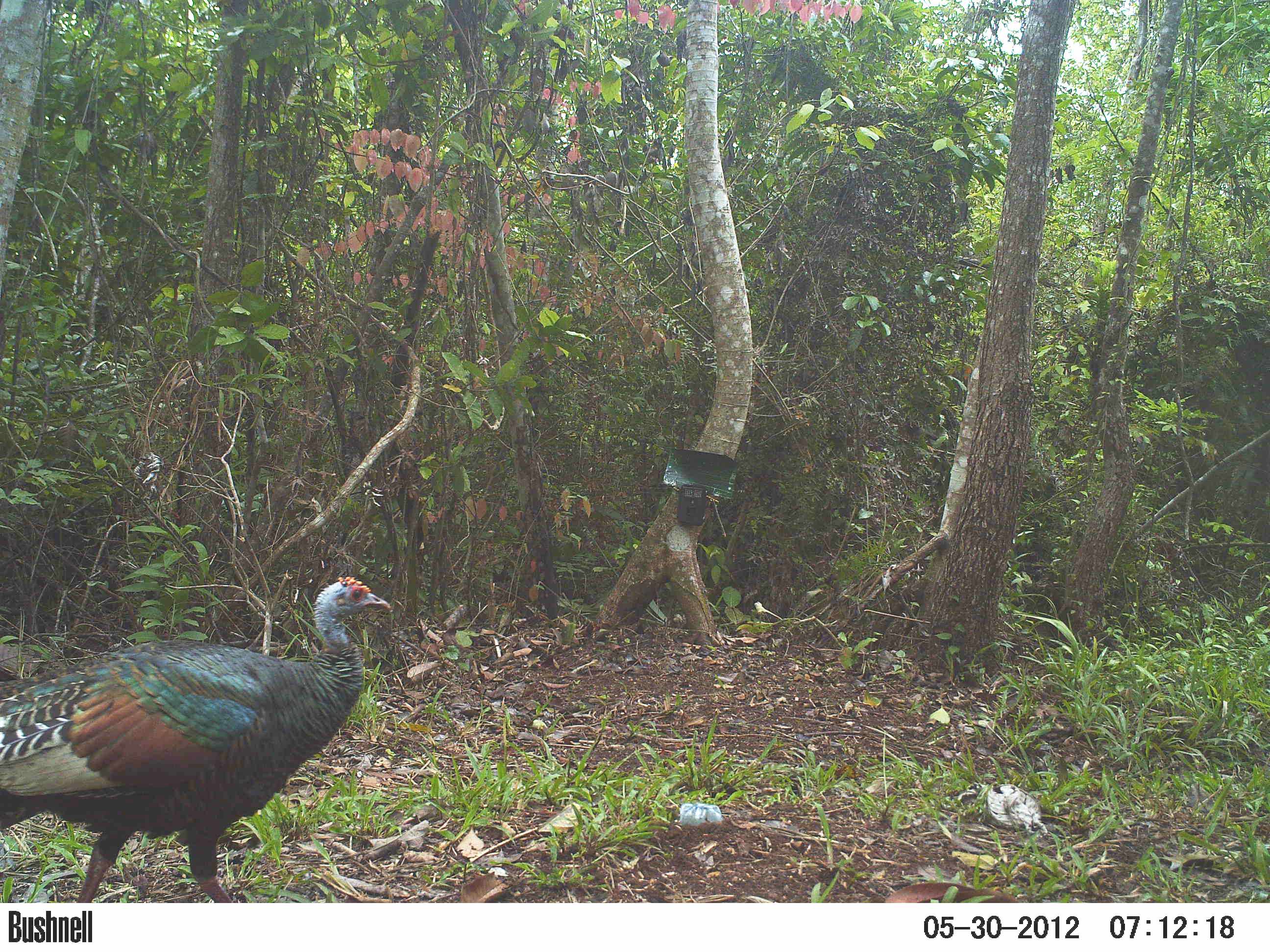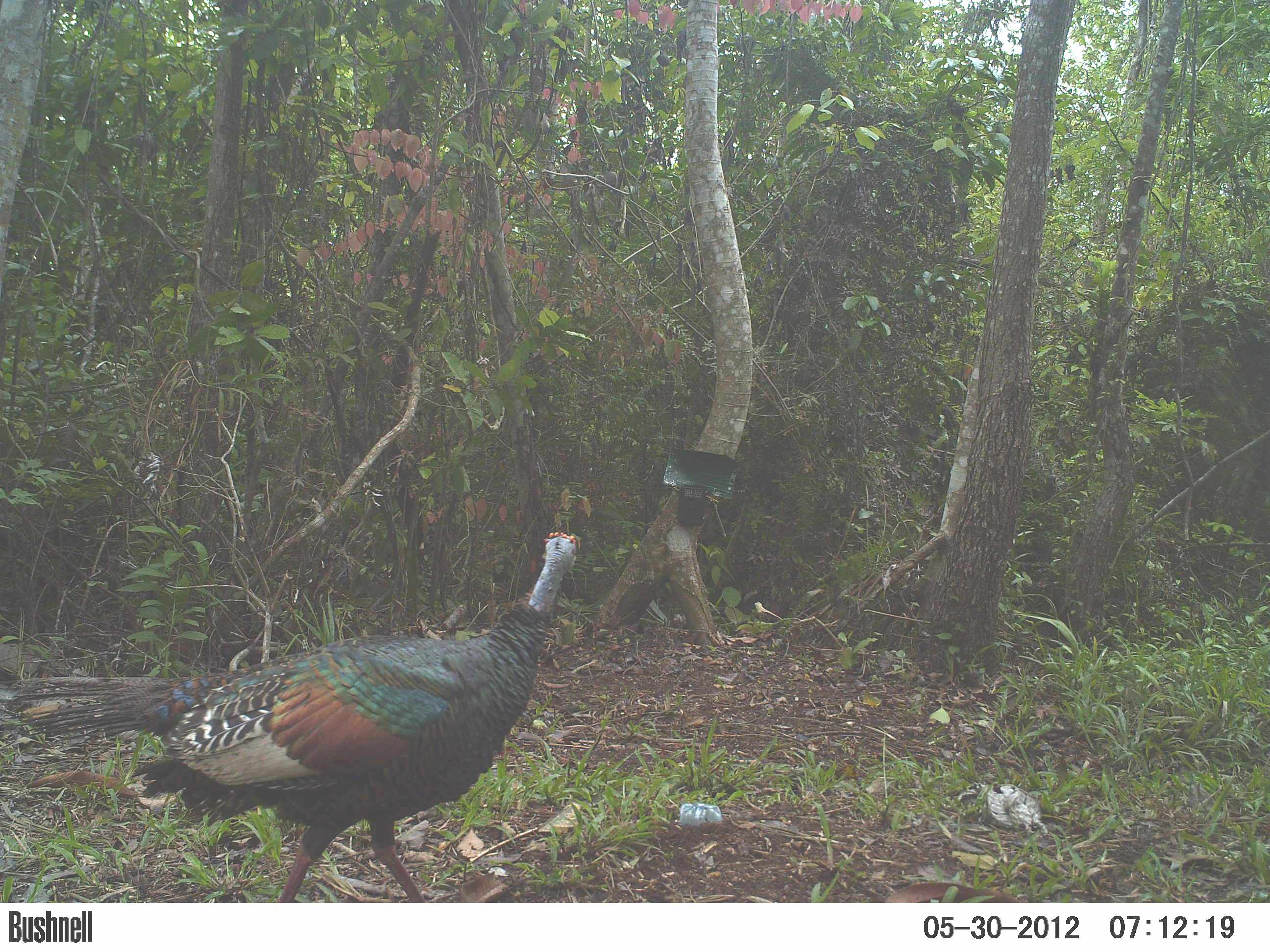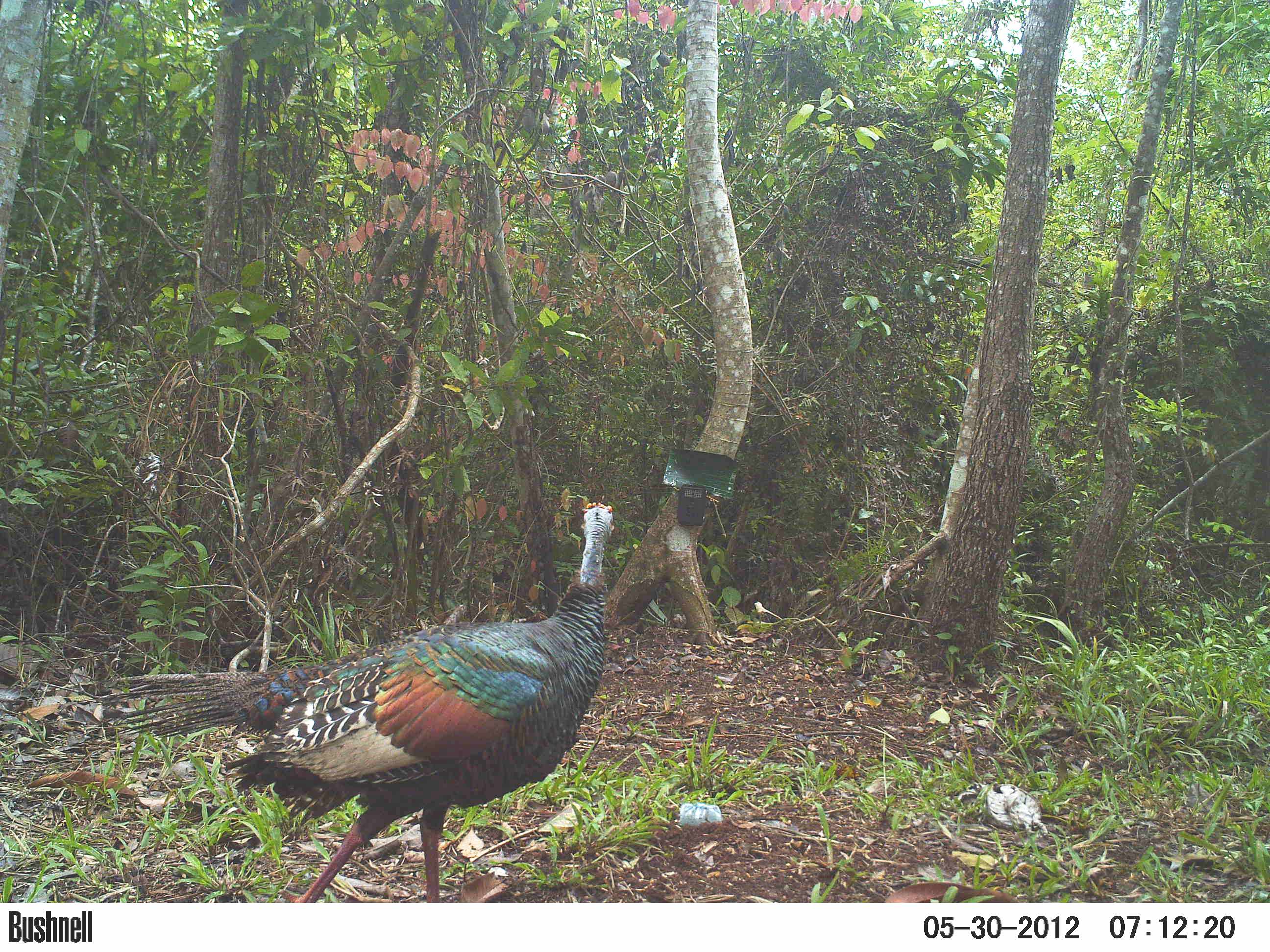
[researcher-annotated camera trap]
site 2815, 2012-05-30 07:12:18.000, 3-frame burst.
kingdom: Animalia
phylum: Chordata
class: Aves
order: Galliformes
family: Phasianidae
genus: Meleagris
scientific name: Meleagris ocellata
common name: ocellated turkey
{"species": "Meleagris ocellata (ocellated turkey)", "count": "1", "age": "adult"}